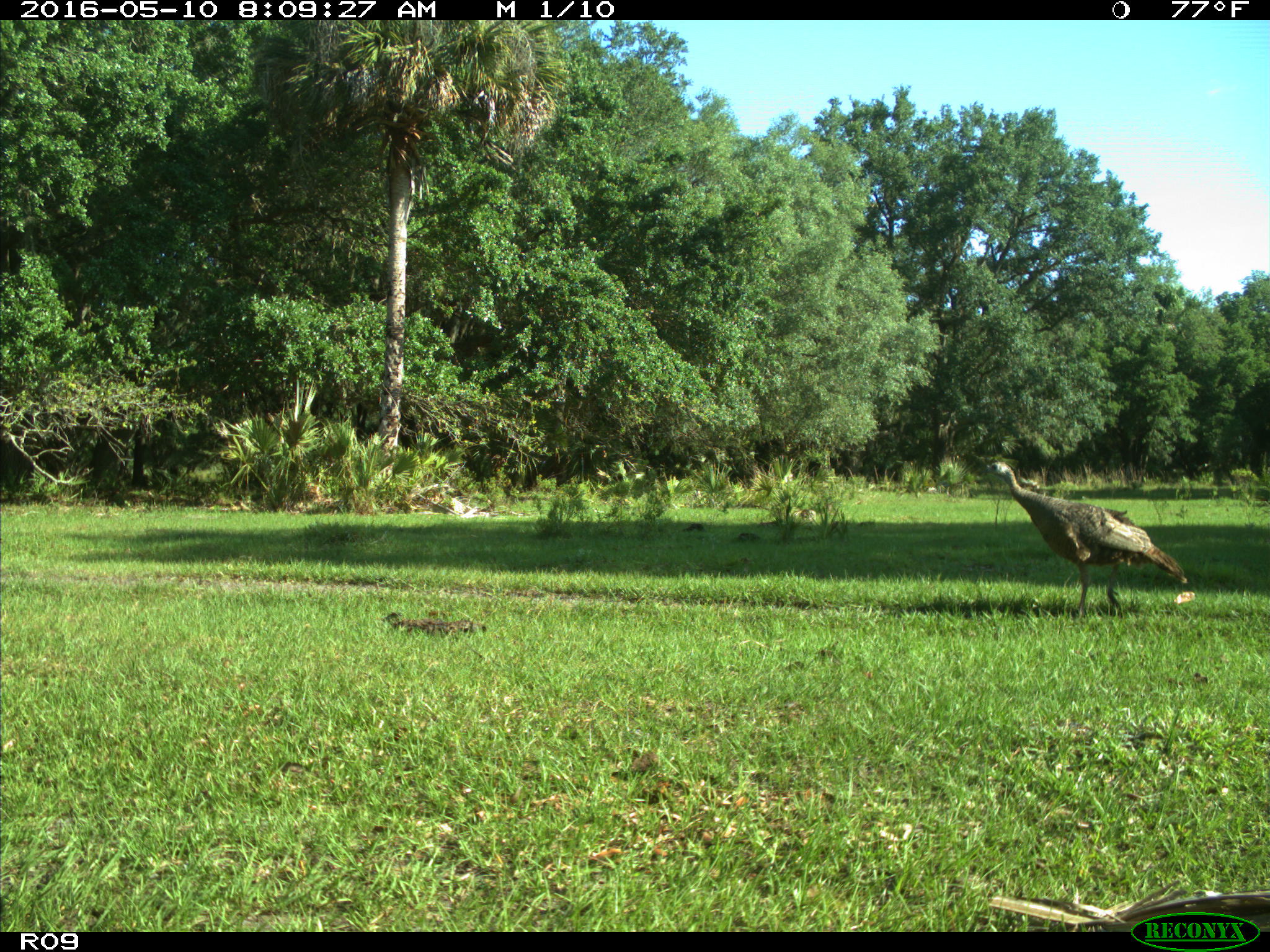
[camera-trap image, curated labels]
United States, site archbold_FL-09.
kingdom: Animalia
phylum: Chordata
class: Aves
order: Galliformes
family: Phasianidae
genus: Meleagris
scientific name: Meleagris gallopavo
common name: wild turkey